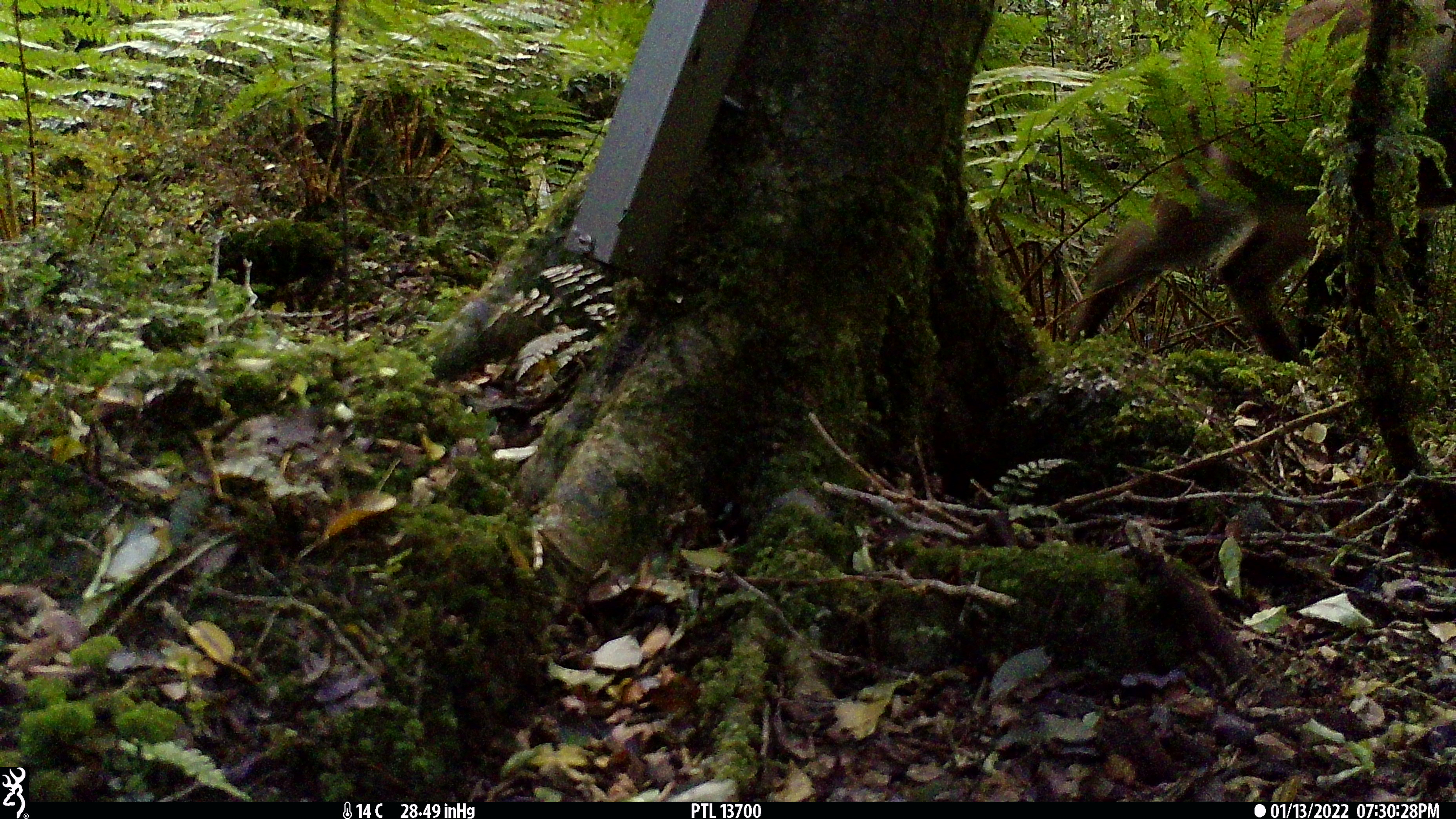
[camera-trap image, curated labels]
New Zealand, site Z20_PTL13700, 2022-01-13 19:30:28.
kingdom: Animalia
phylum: Chordata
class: Mammalia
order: Artiodactyla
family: Bovidae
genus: Nilgiritragus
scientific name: Nilgiritragus hylocrius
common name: tahr